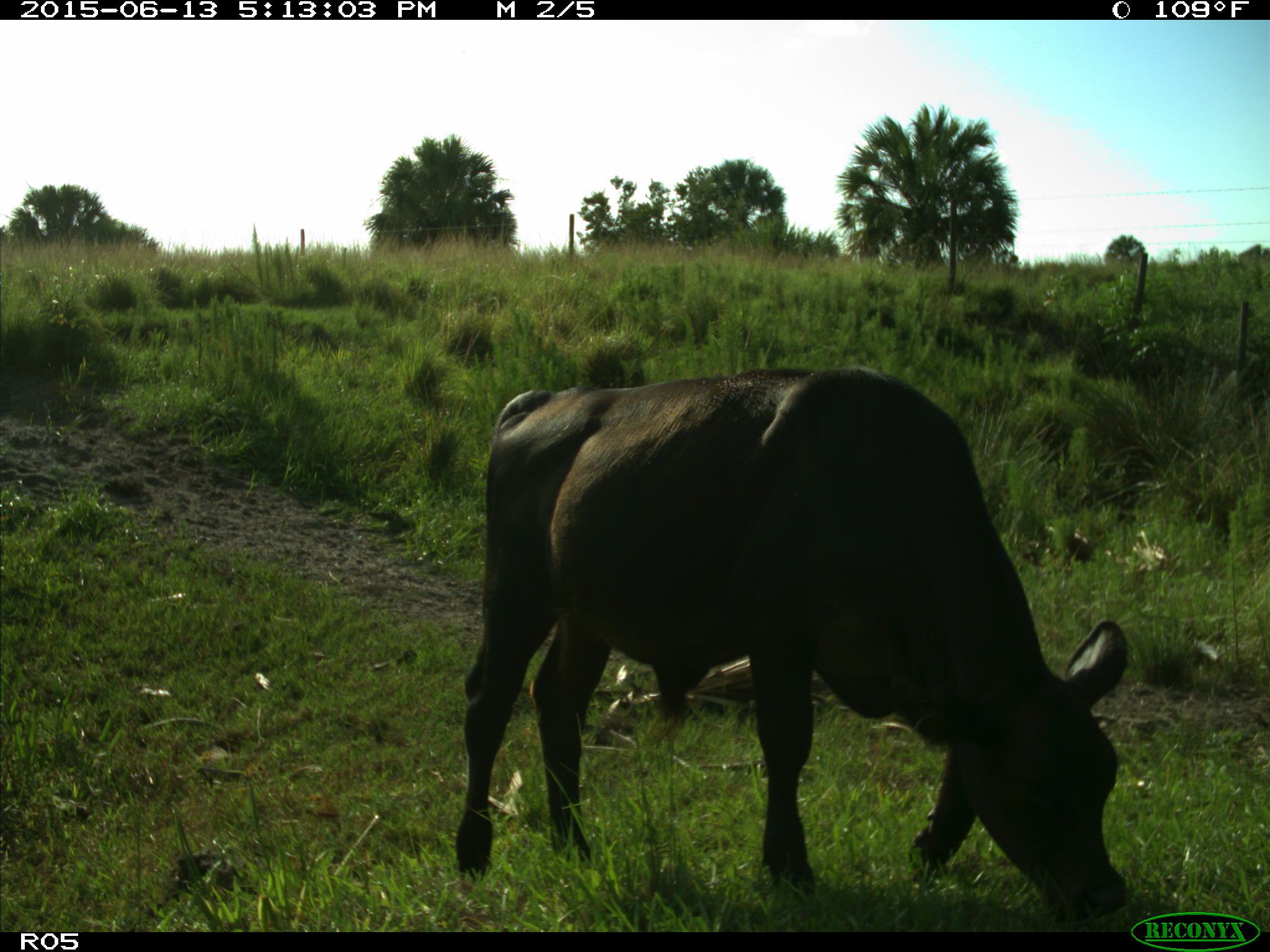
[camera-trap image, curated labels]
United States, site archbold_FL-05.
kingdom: Animalia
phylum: Chordata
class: Mammalia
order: Artiodactyla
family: Bovidae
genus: Bos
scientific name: Bos taurus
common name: domestic cow